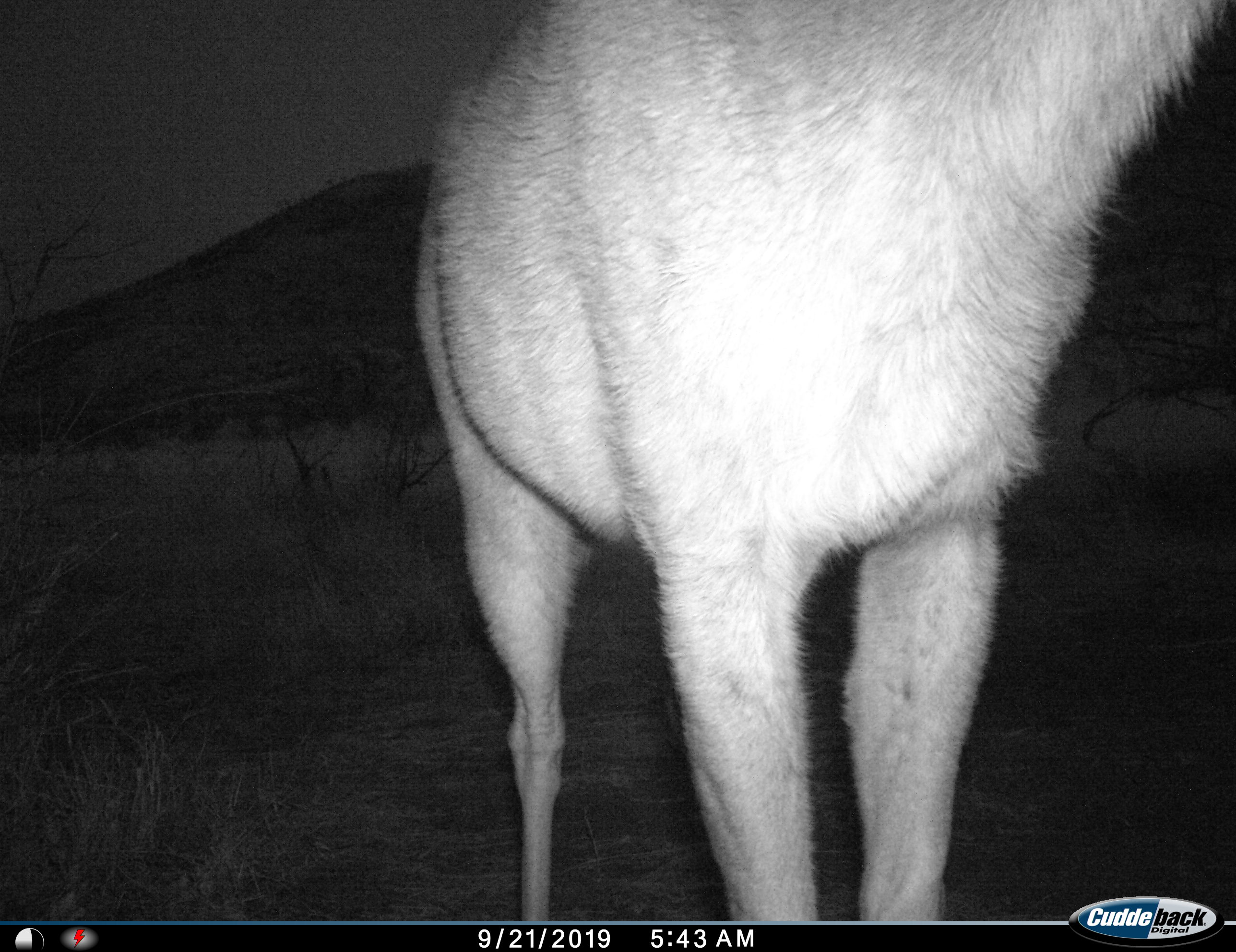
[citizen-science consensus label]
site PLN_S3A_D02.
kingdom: Animalia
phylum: Chordata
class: Mammalia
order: Artiodactyla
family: Bovidae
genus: Aepyceros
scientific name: Aepyceros melampus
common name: impala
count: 1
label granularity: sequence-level